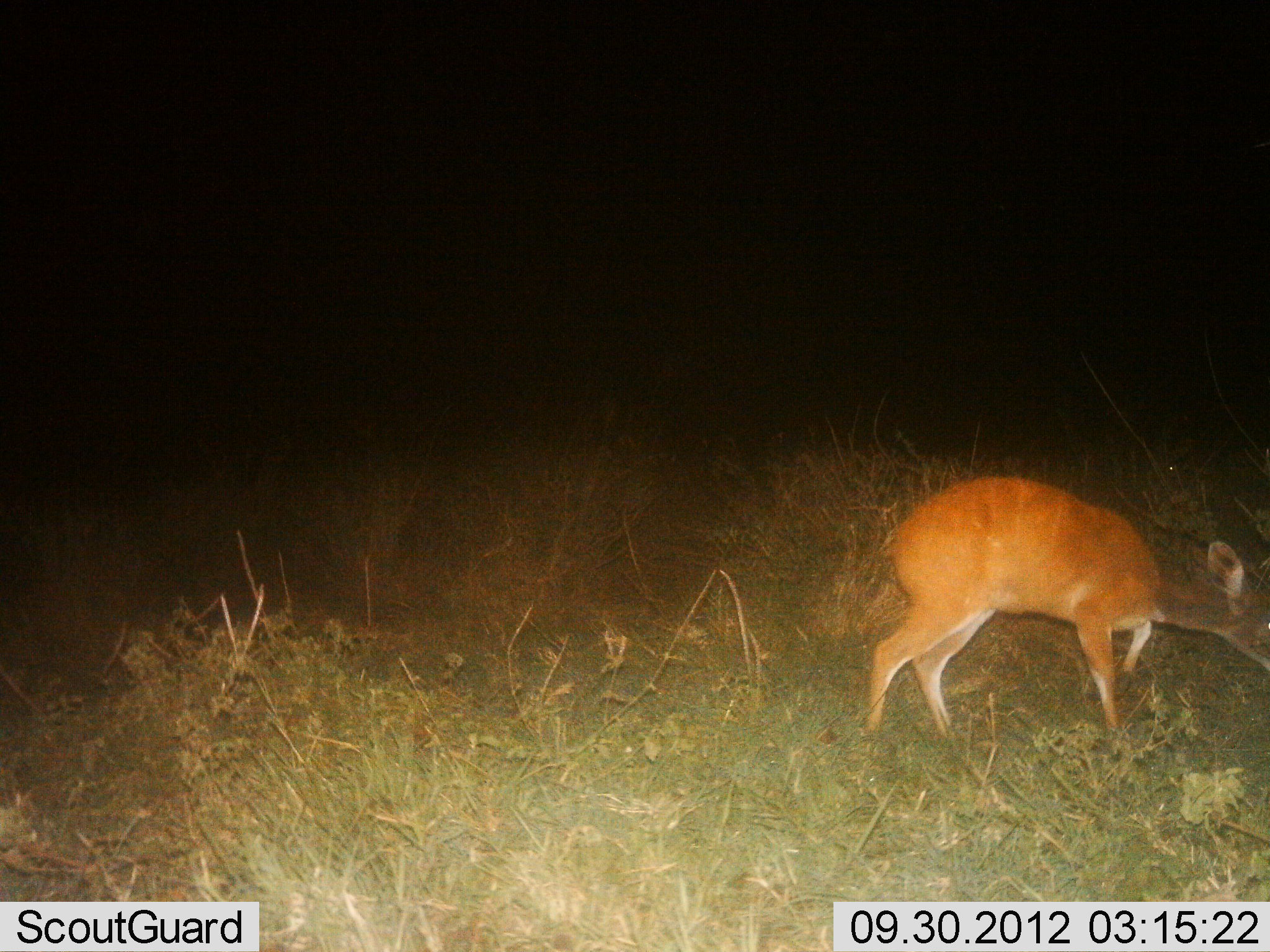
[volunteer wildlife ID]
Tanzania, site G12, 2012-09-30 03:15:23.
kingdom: Animalia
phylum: Chordata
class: Mammalia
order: Artiodactyla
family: Bovidae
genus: Redunca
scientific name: Redunca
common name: reedbuck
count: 1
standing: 30%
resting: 0%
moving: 10%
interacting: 0%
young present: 10%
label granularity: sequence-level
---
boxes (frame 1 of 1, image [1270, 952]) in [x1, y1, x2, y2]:
animal: [866, 474, 1270, 740]